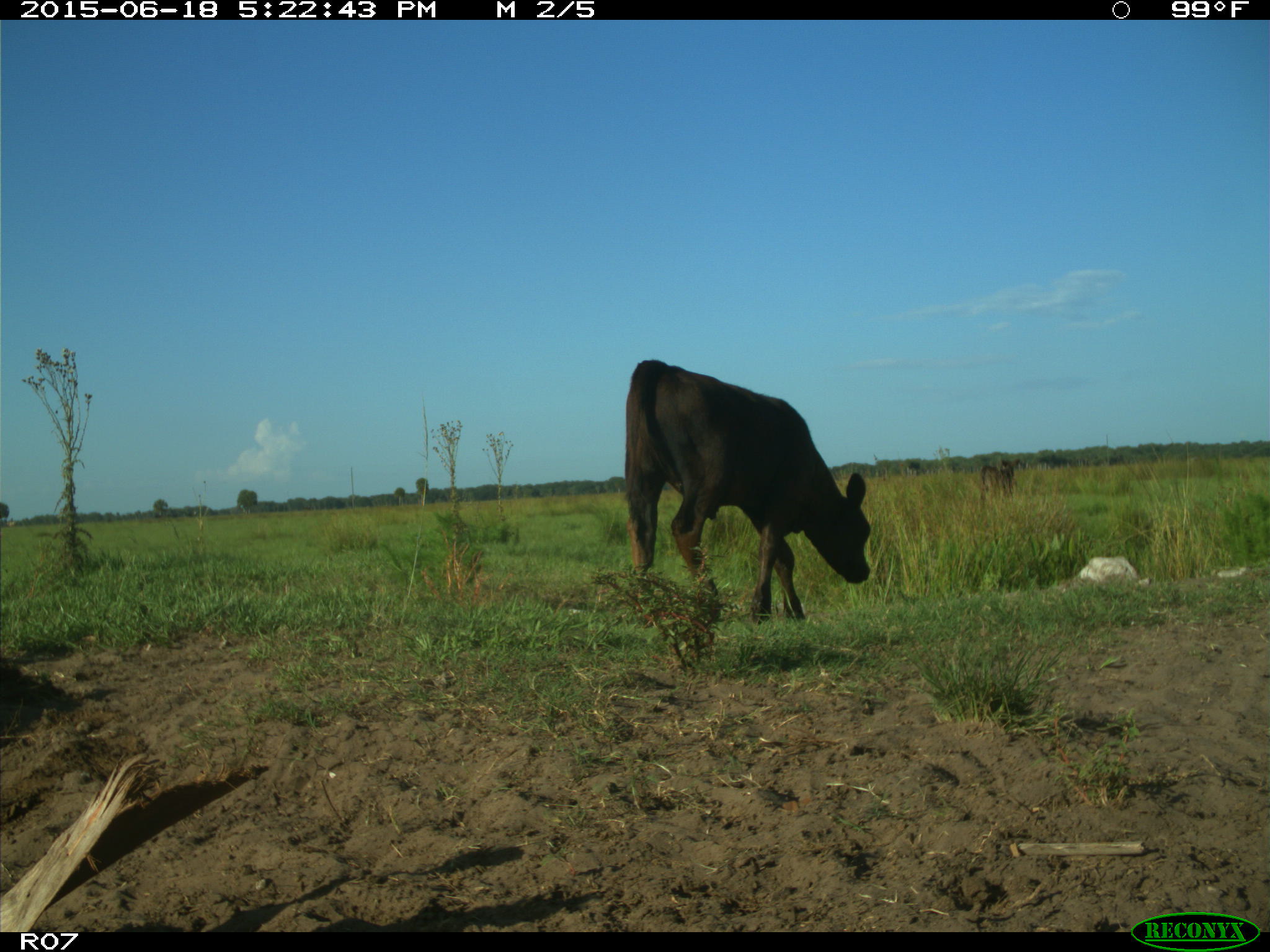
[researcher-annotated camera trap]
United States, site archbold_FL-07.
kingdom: Animalia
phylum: Chordata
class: Mammalia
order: Artiodactyla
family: Bovidae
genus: Bos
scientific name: Bos taurus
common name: domestic cow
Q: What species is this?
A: Bos taurus (domestic cow).